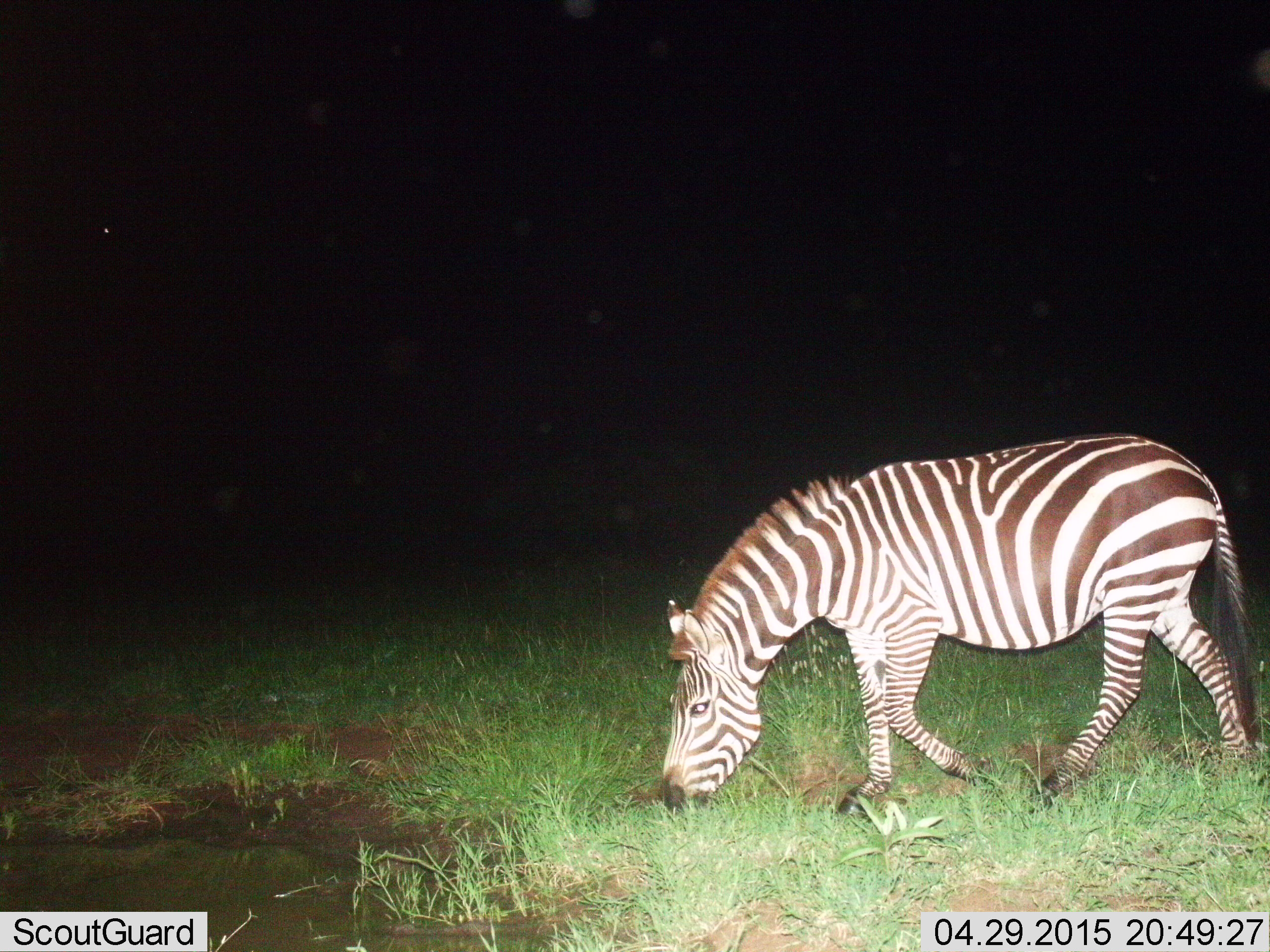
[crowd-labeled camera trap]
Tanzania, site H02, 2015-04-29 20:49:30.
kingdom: Animalia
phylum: Chordata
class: Mammalia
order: Perissodactyla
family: Equidae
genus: Equus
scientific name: Equus quagga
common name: plains zebra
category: zebra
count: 1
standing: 0%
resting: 0%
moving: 0%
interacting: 0%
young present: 0%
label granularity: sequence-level